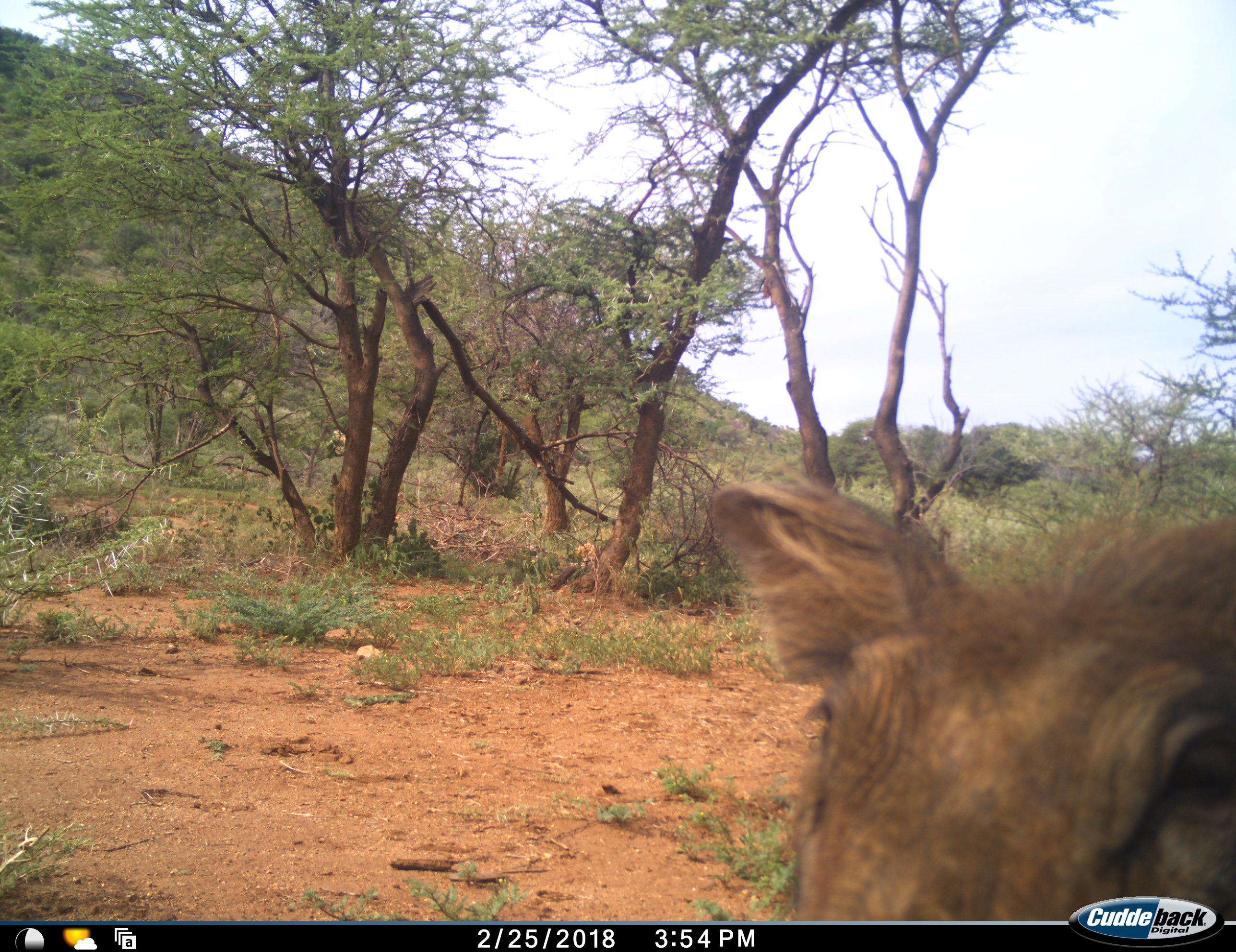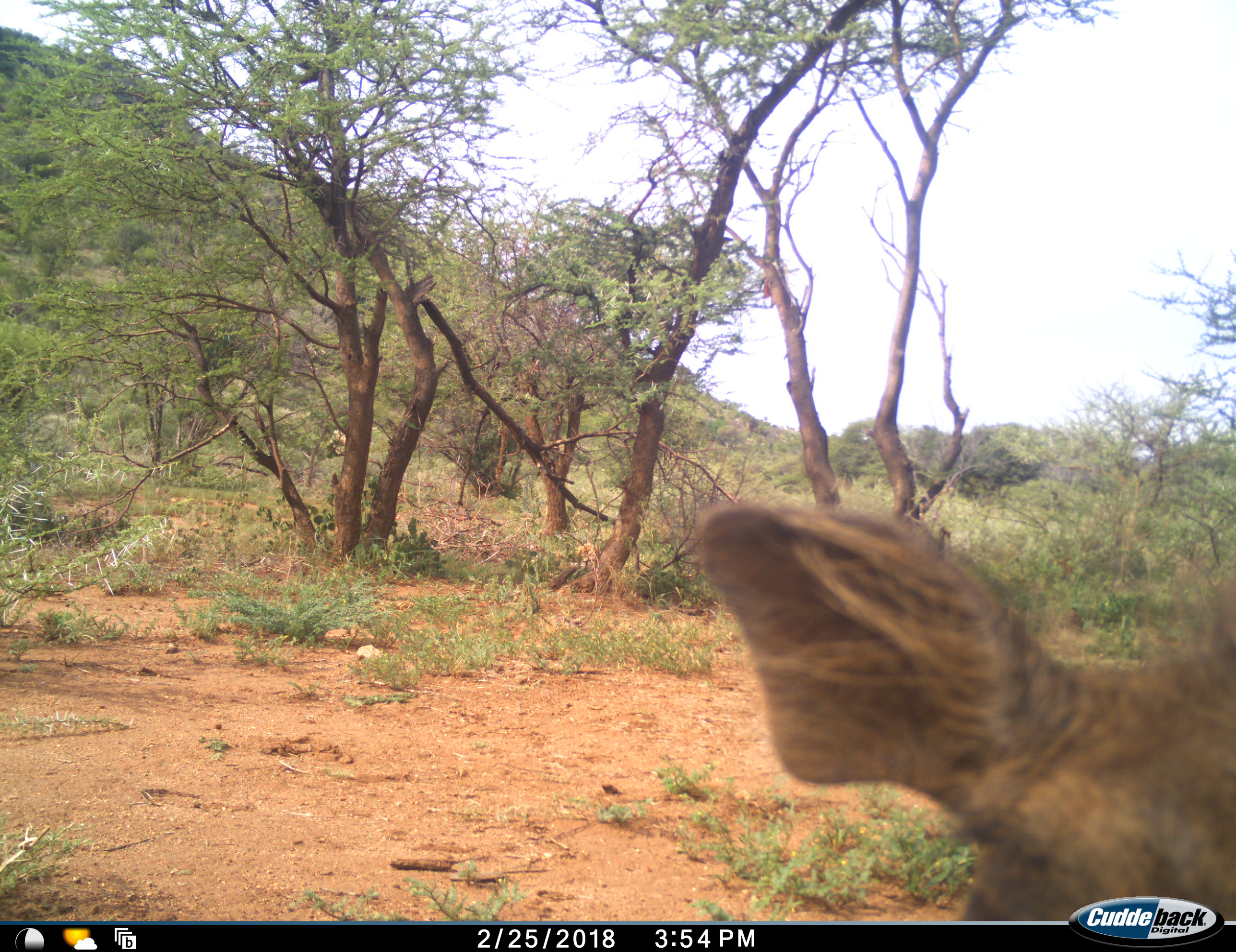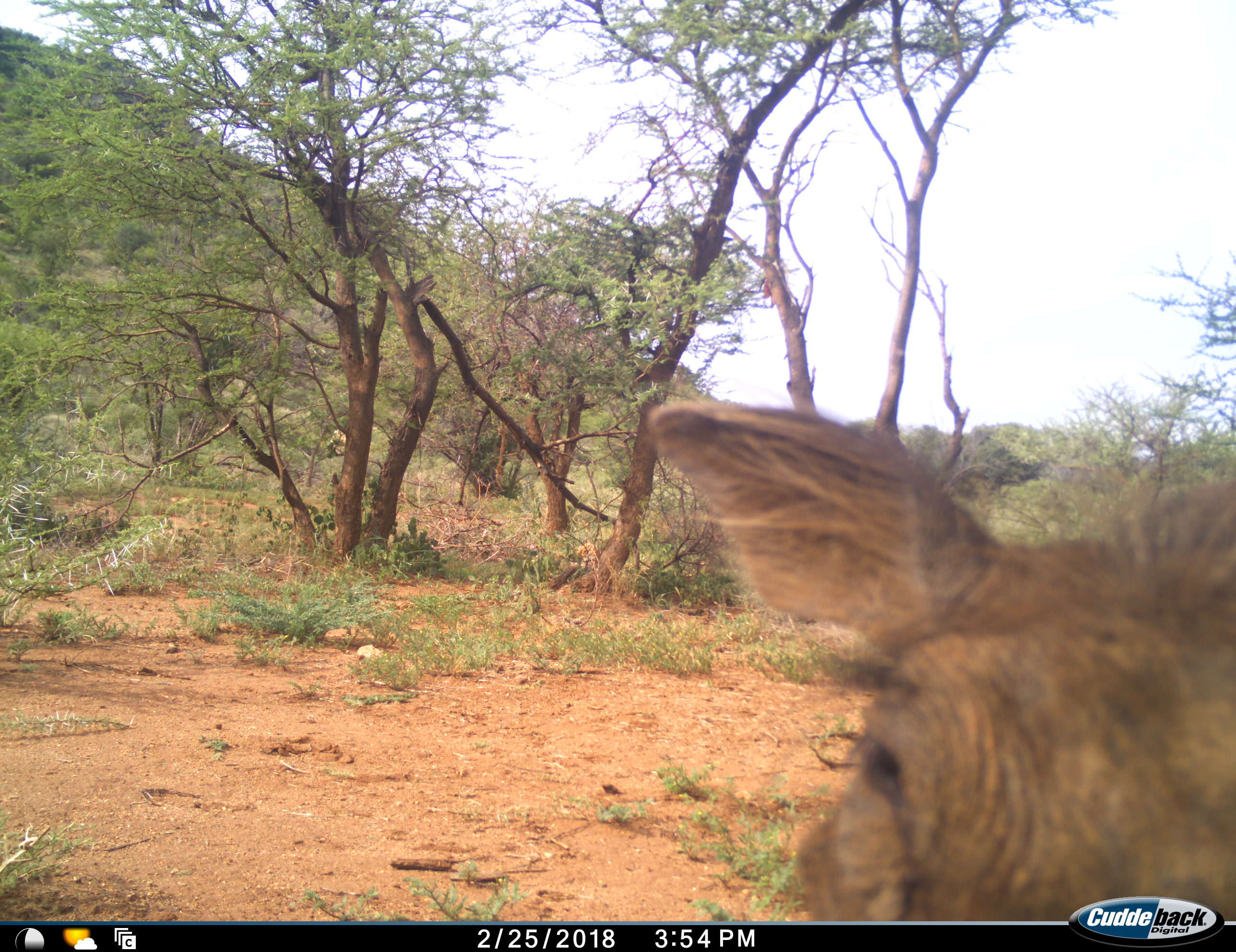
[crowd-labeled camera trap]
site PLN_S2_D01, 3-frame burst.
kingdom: Animalia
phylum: Chordata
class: Mammalia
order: Artiodactyla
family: Suidae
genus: Phacochoerus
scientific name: Phacochoerus africanus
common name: warthog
Warthog (Phacochoerus africanus), count 1. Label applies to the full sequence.